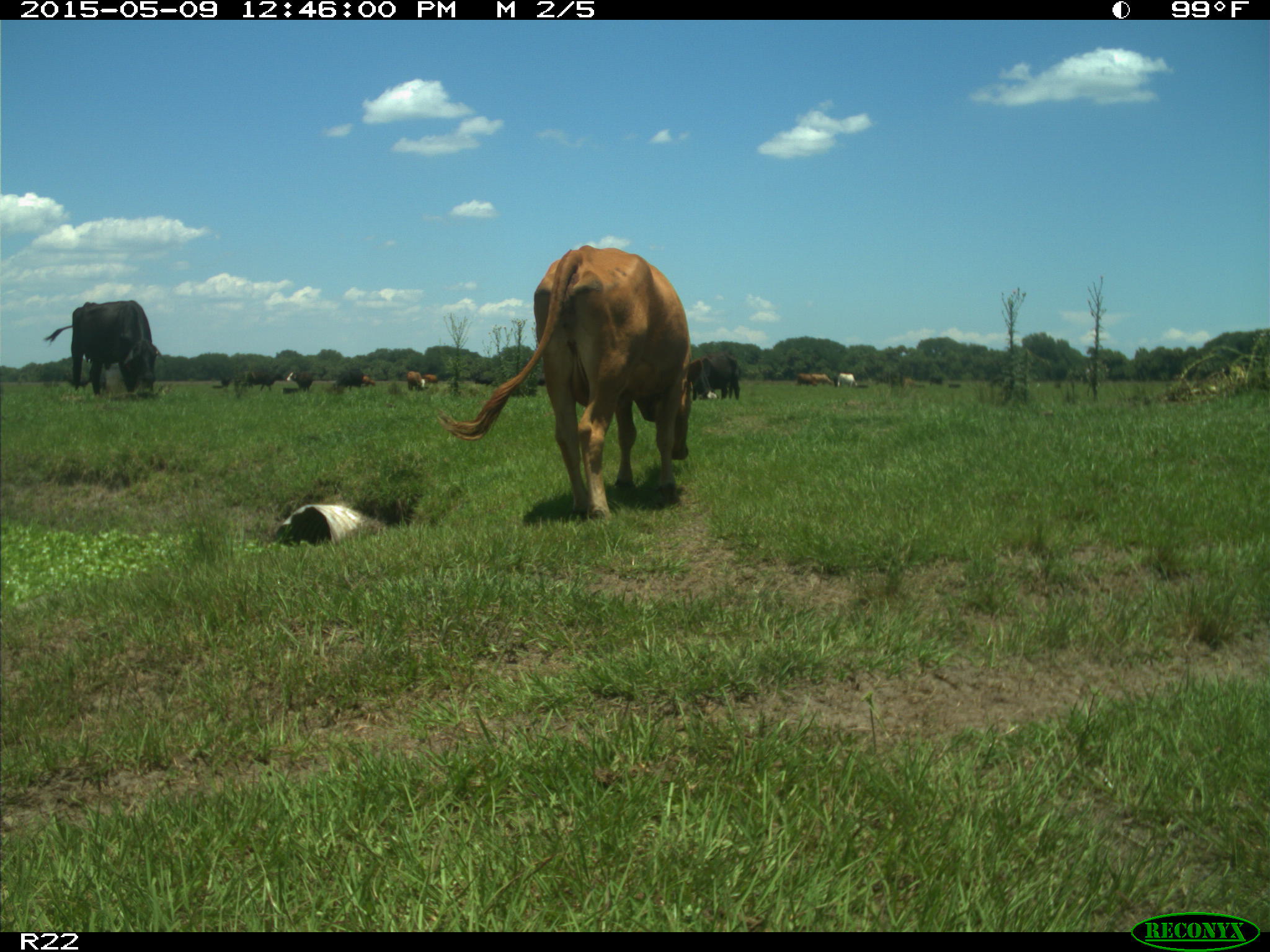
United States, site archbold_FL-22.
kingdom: Animalia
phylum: Chordata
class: Mammalia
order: Artiodactyla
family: Bovidae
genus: Bos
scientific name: Bos taurus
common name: domestic cow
Bos taurus (domestic cow).